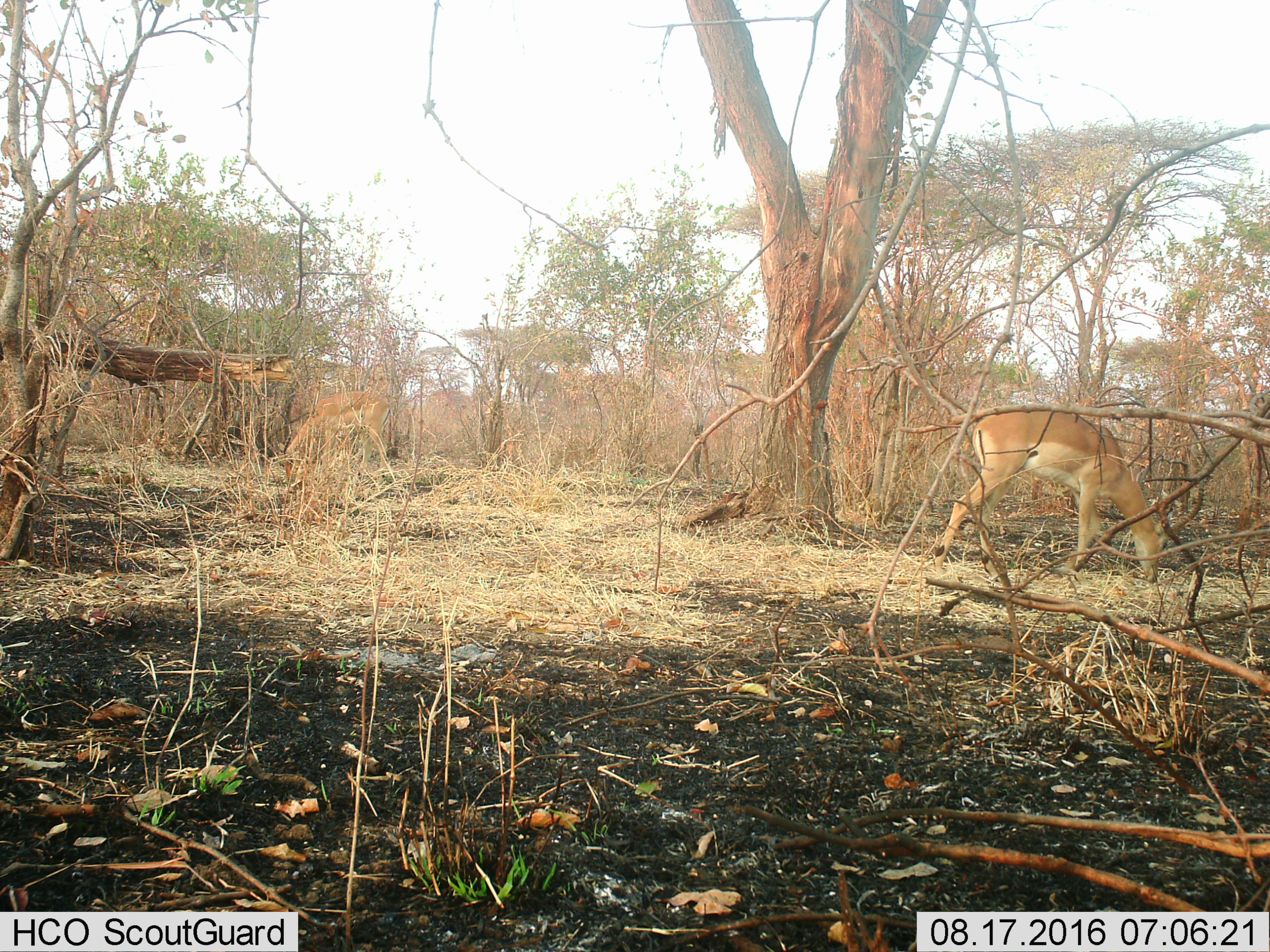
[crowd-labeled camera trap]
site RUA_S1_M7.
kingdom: Animalia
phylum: Chordata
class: Mammalia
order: Artiodactyla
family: Bovidae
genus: Aepyceros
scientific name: Aepyceros melampus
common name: impala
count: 2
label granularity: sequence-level